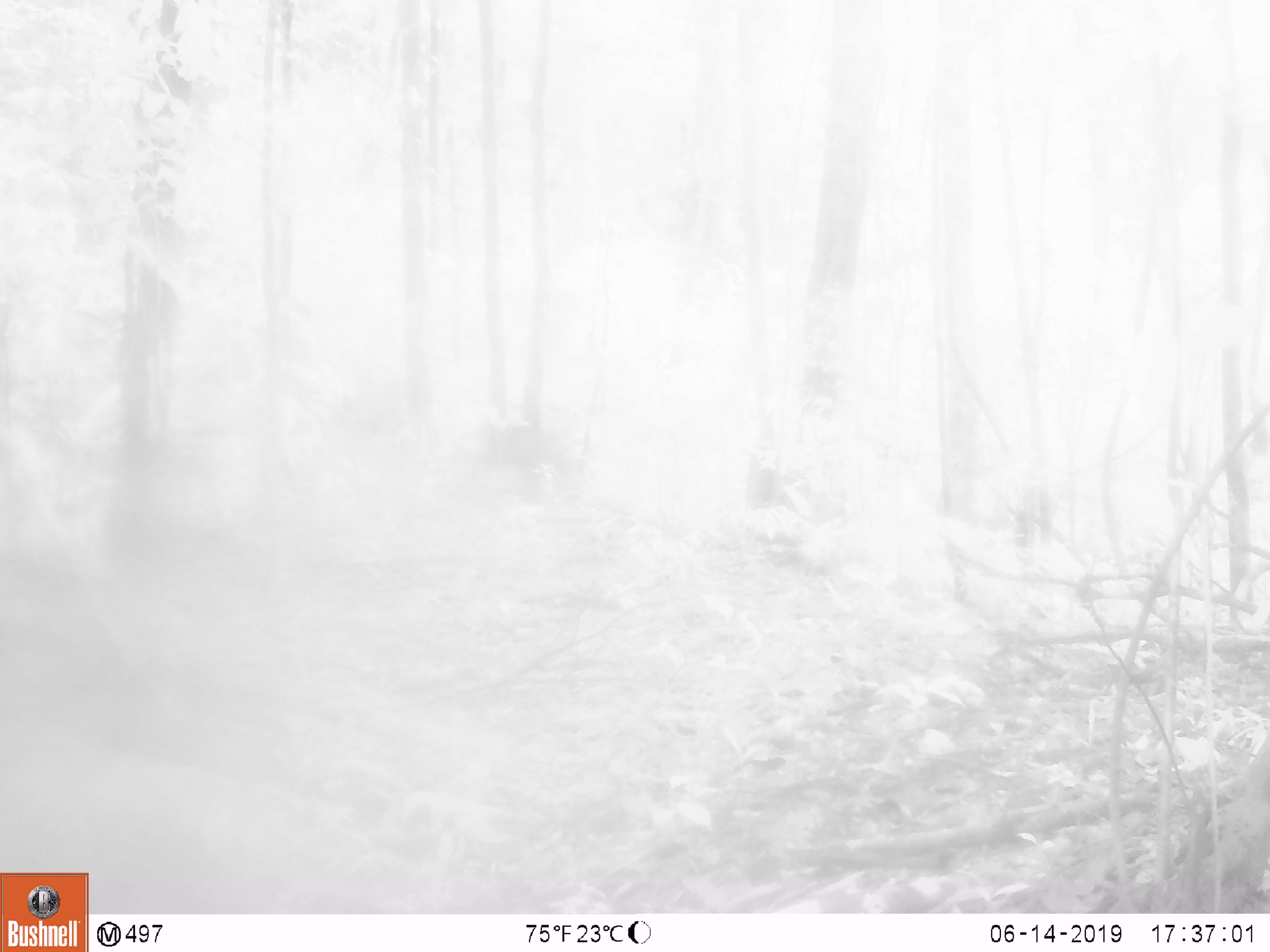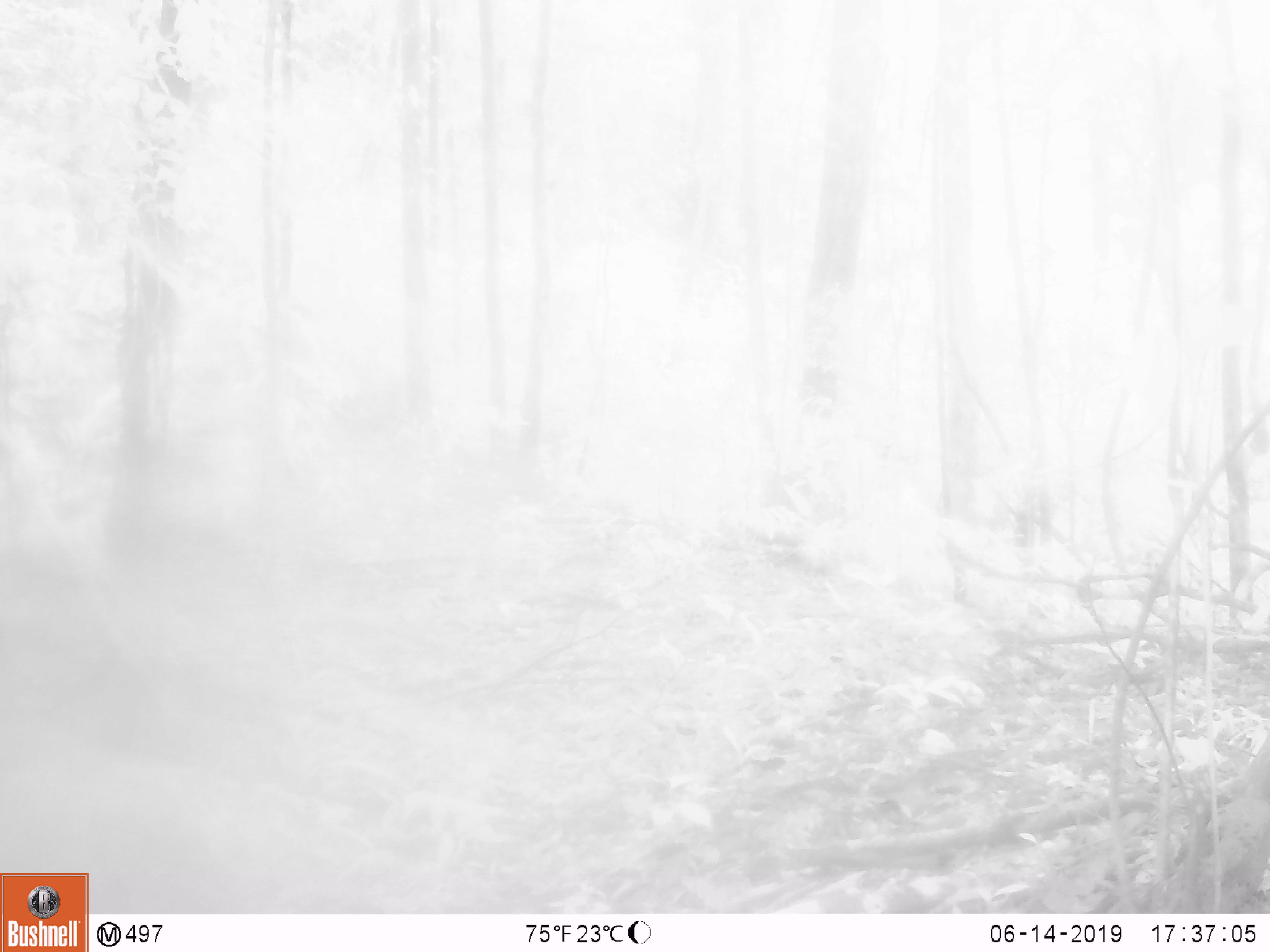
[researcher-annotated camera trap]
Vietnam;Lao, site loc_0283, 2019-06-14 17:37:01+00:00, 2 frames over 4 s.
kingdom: Animalia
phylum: Chordata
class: Mammalia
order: Primates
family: Cercopithecidae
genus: Macaca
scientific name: Macaca arctoides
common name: stump-tailed macaque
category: stump tailed macaque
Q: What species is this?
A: Stump tailed macaque (stump-tailed macaque) (Macaca arctoides).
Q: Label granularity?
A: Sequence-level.